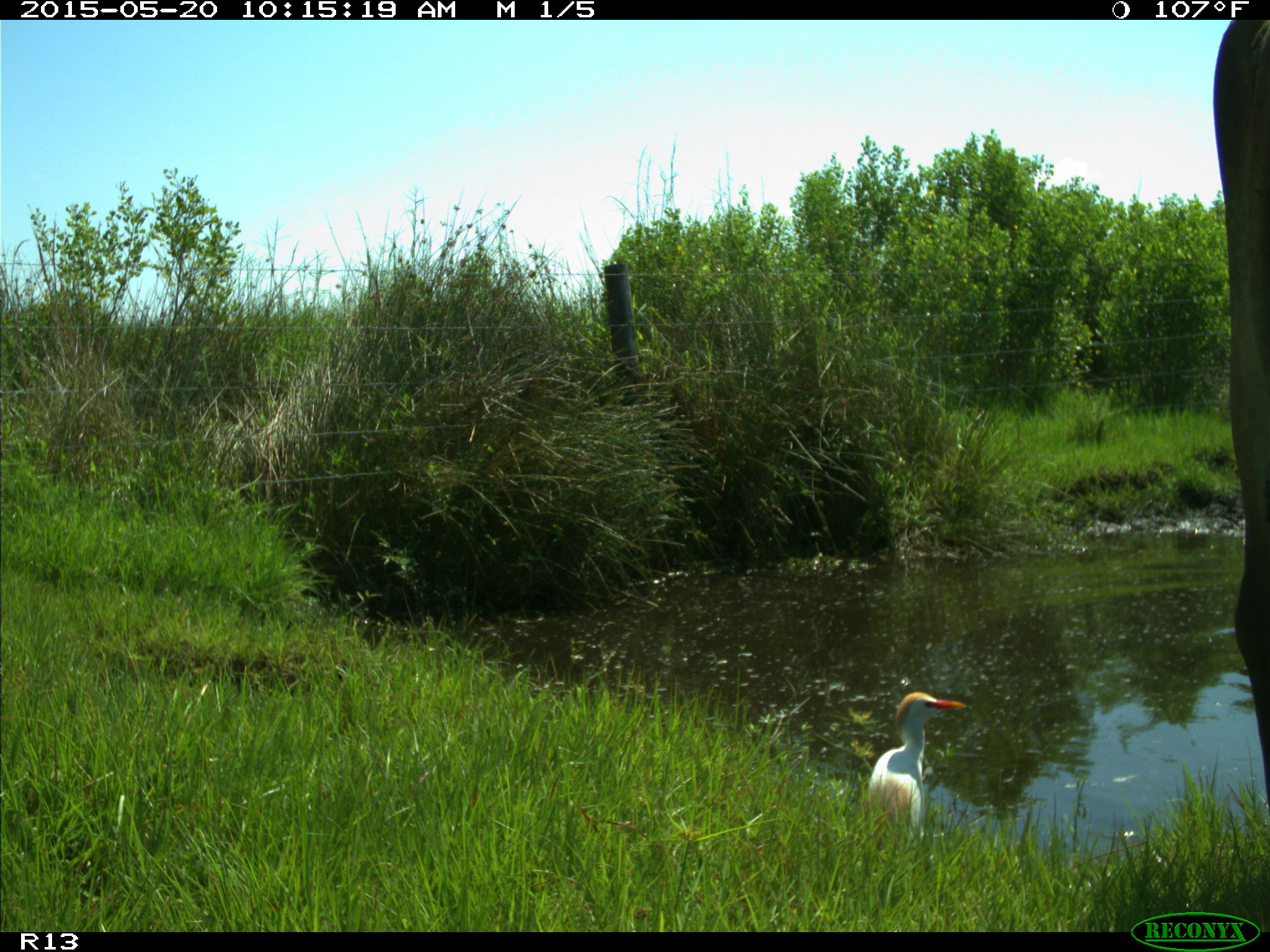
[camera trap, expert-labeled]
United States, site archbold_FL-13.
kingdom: Animalia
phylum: Chordata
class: Mammalia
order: Artiodactyla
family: Bovidae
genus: Bos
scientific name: Bos taurus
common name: domestic cow